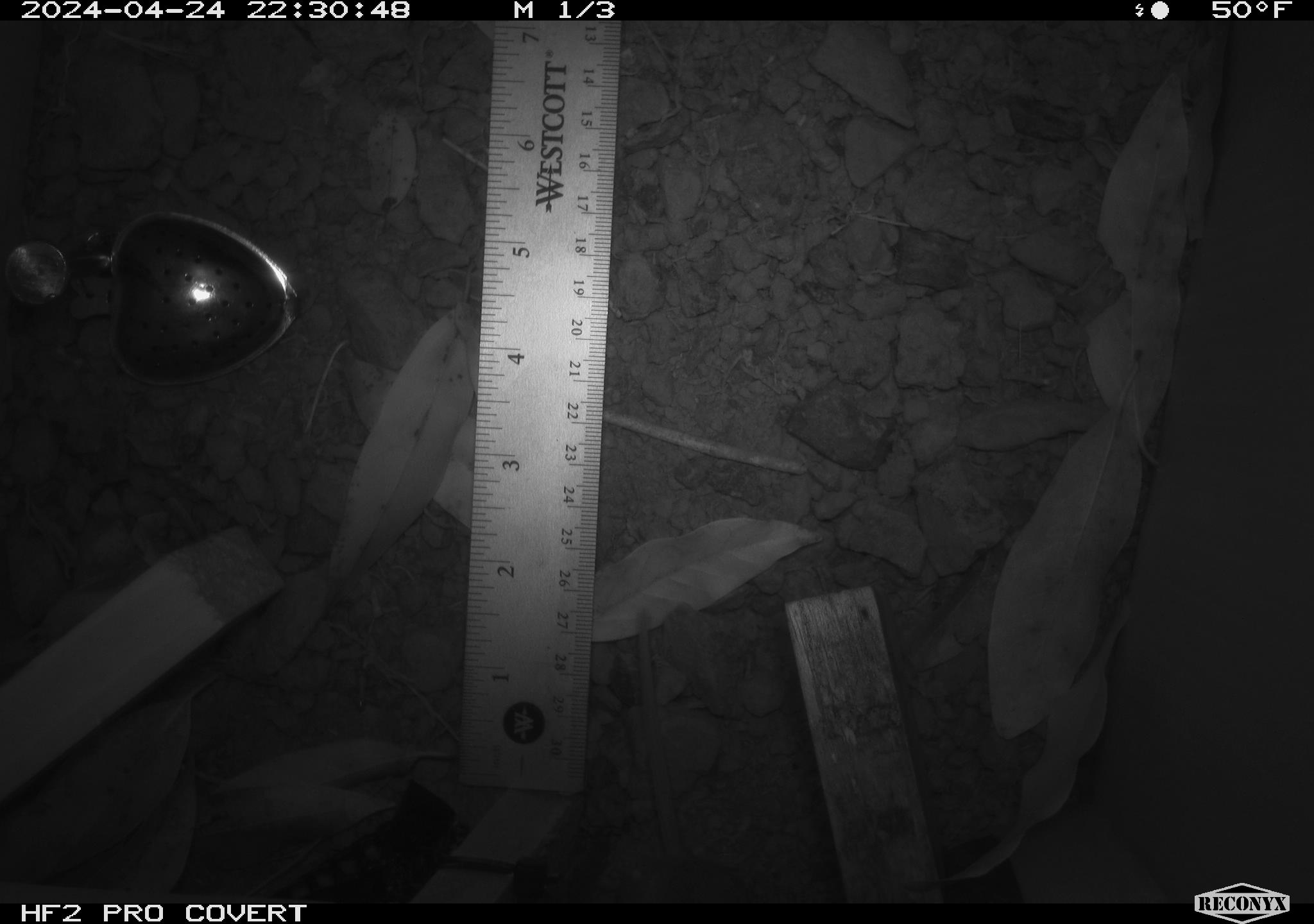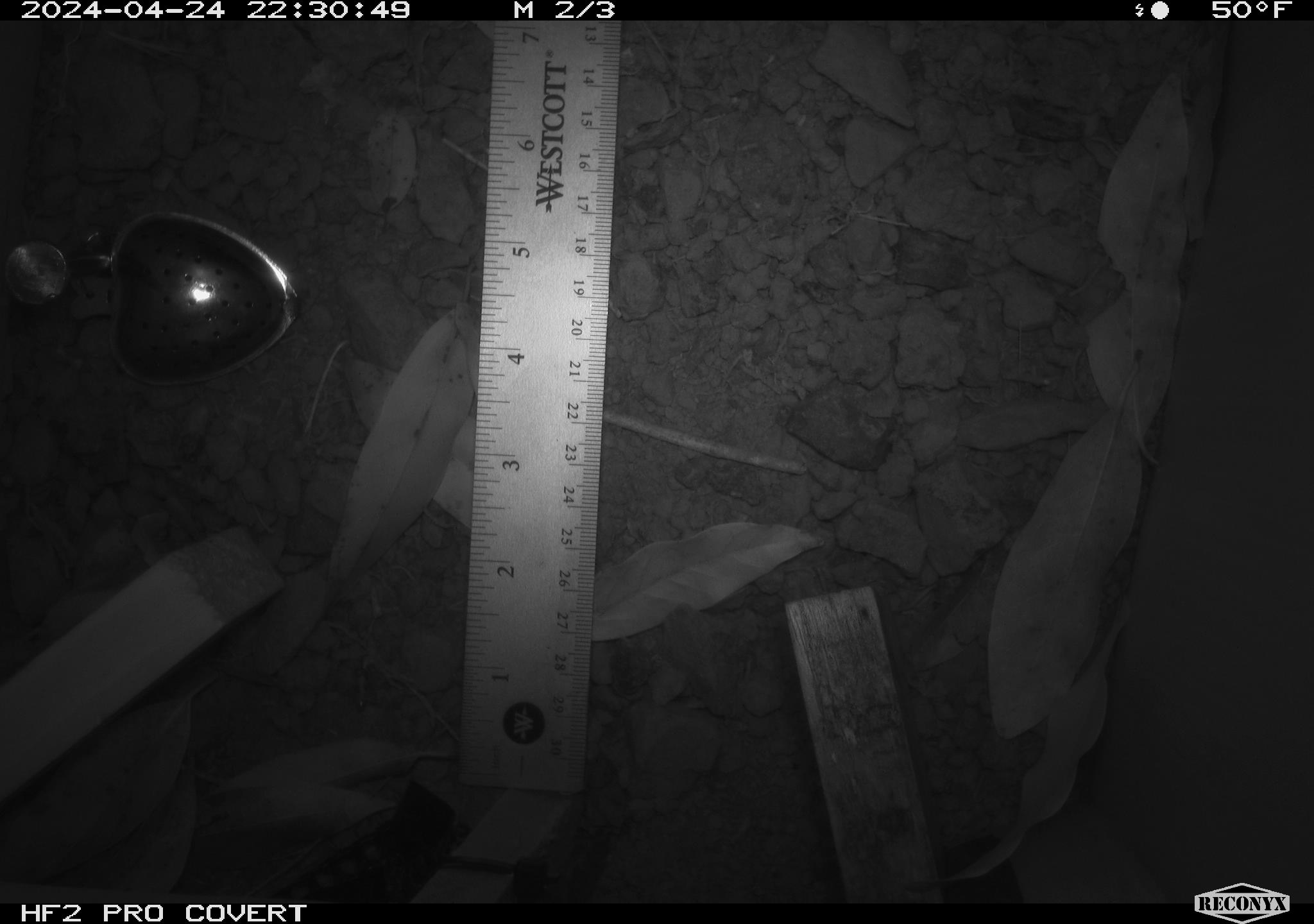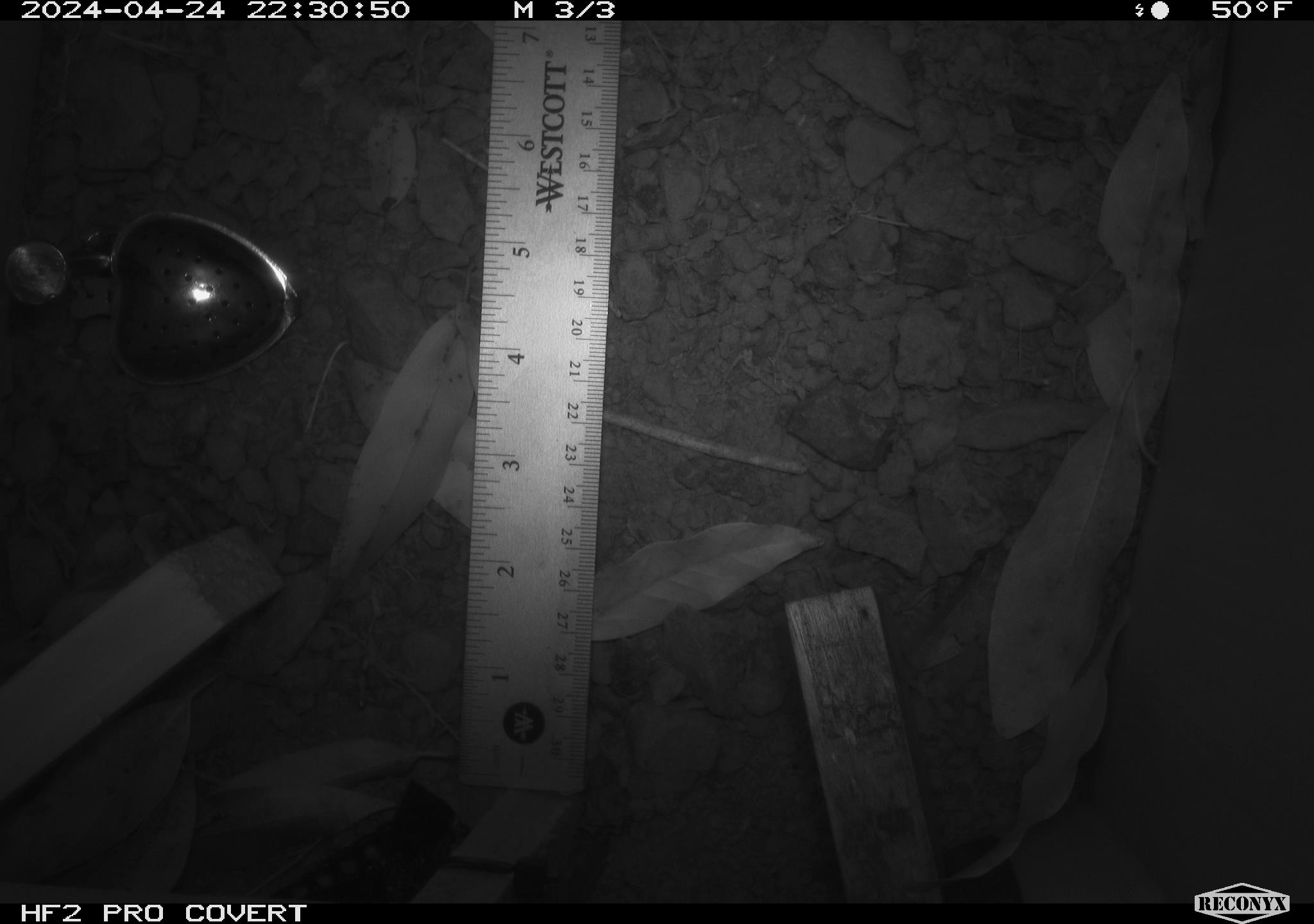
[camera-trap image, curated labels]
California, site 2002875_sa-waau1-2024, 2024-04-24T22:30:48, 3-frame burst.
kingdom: Animalia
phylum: Chordata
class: Mammalia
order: Rodentia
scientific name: Rodentia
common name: mouse species